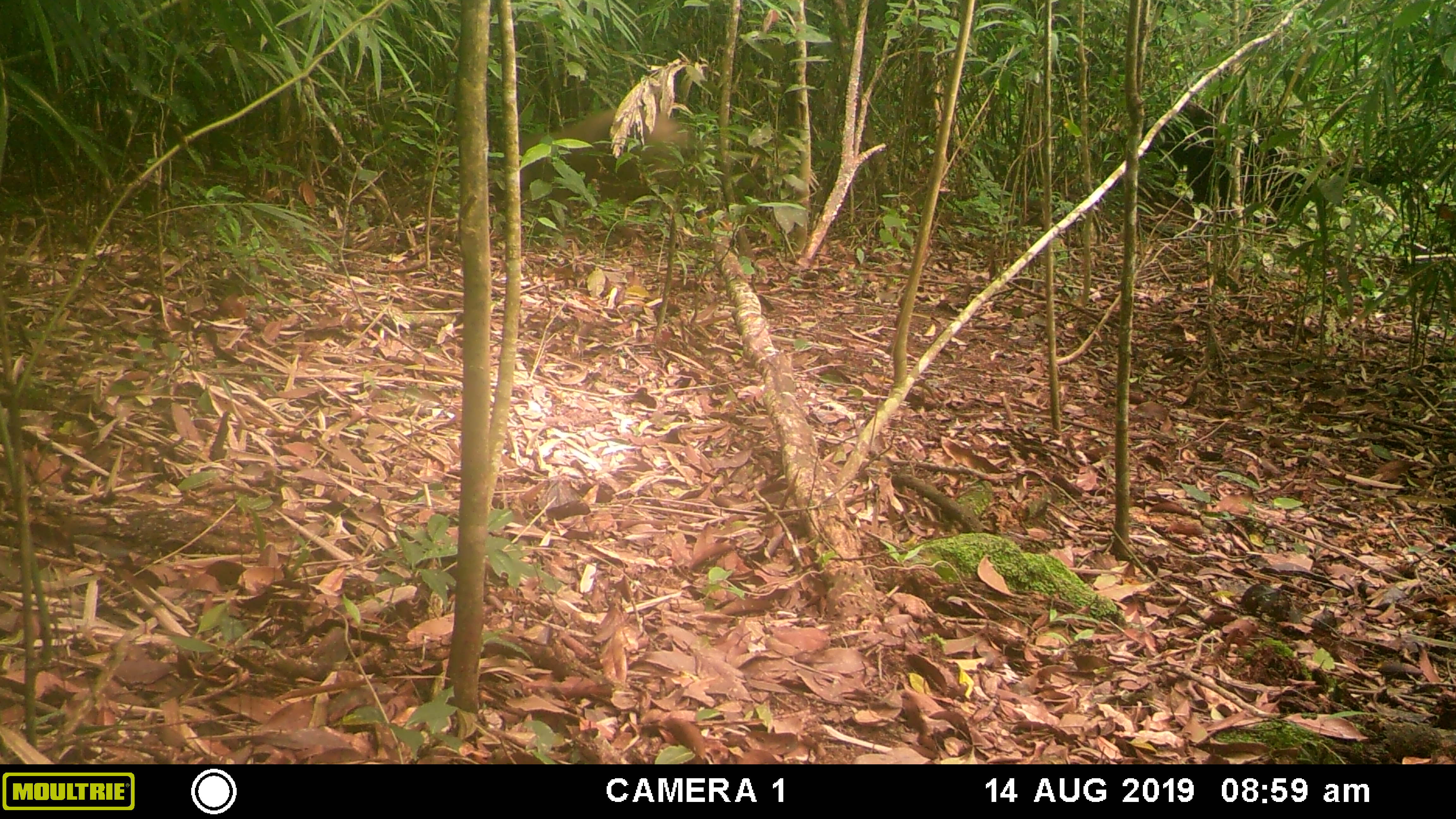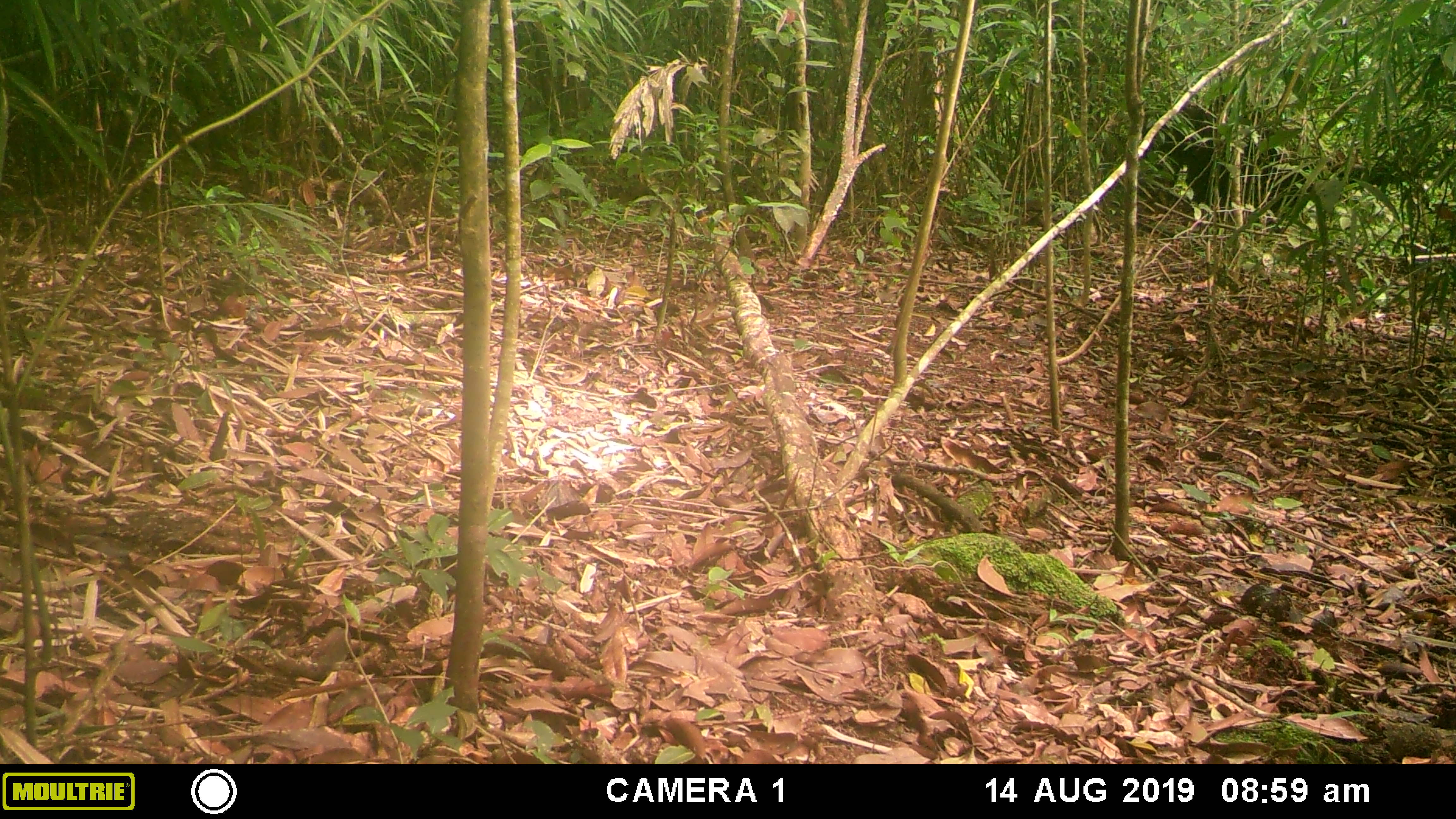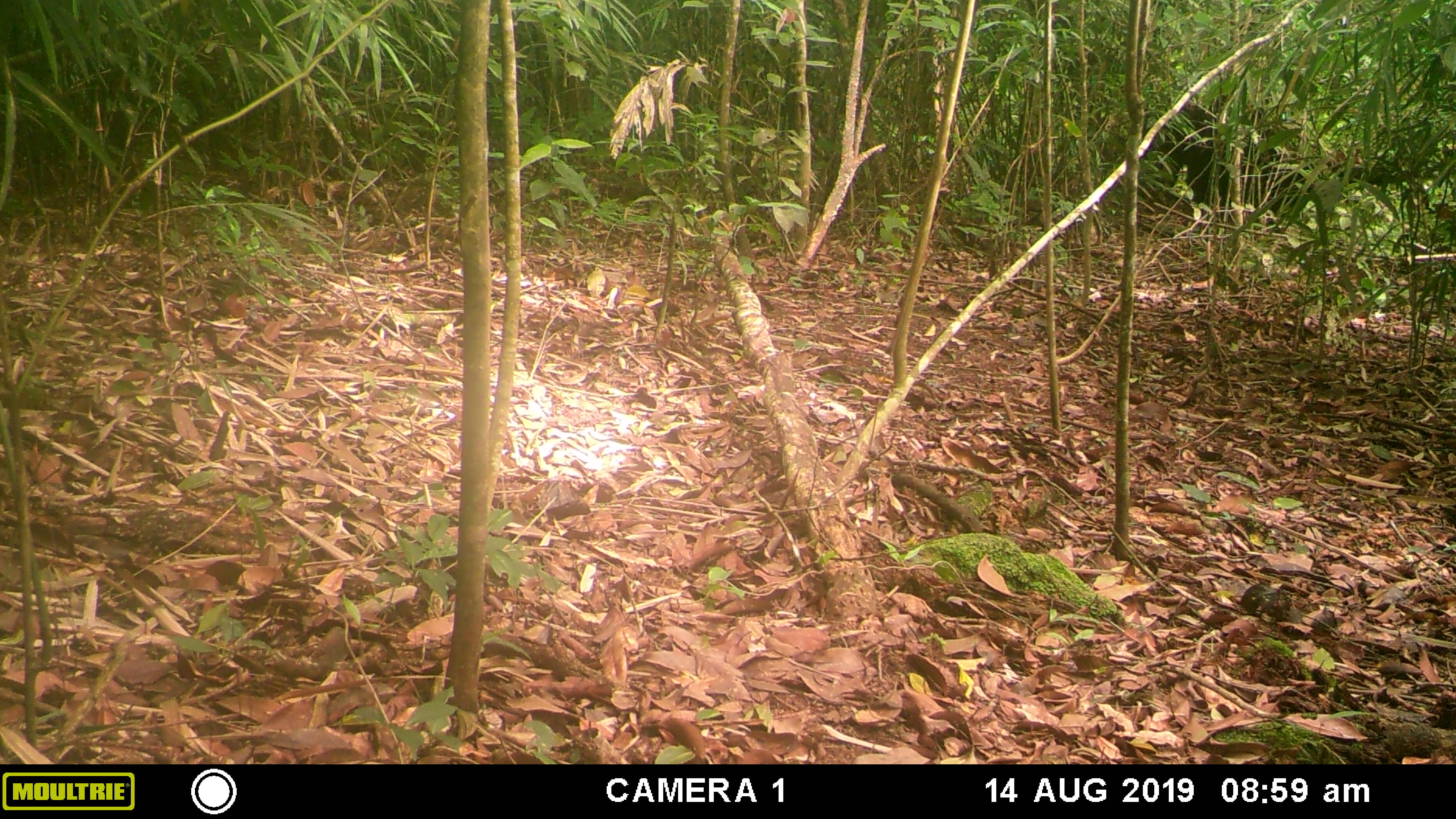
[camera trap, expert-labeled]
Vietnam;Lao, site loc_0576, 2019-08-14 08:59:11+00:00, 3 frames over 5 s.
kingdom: Animalia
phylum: Chordata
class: Mammalia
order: Artiodactyla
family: Suidae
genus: Sus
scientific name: Sus scrofa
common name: eurasian wild pig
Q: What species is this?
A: Eurasian wild pig (Sus scrofa).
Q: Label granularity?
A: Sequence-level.